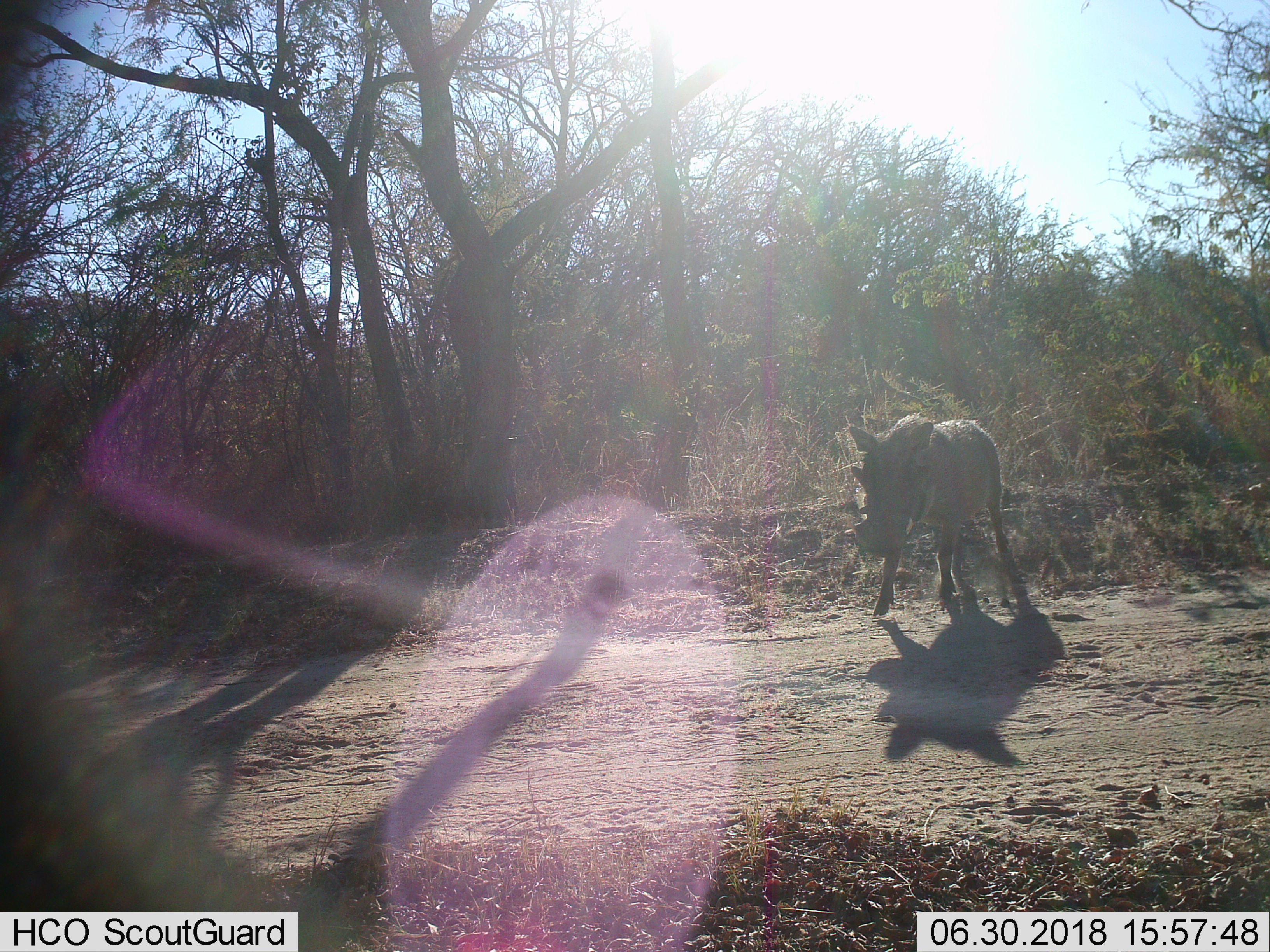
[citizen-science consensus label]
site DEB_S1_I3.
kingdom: Animalia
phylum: Chordata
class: Mammalia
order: Artiodactyla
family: Suidae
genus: Phacochoerus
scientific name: Phacochoerus africanus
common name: warthog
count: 1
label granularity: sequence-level